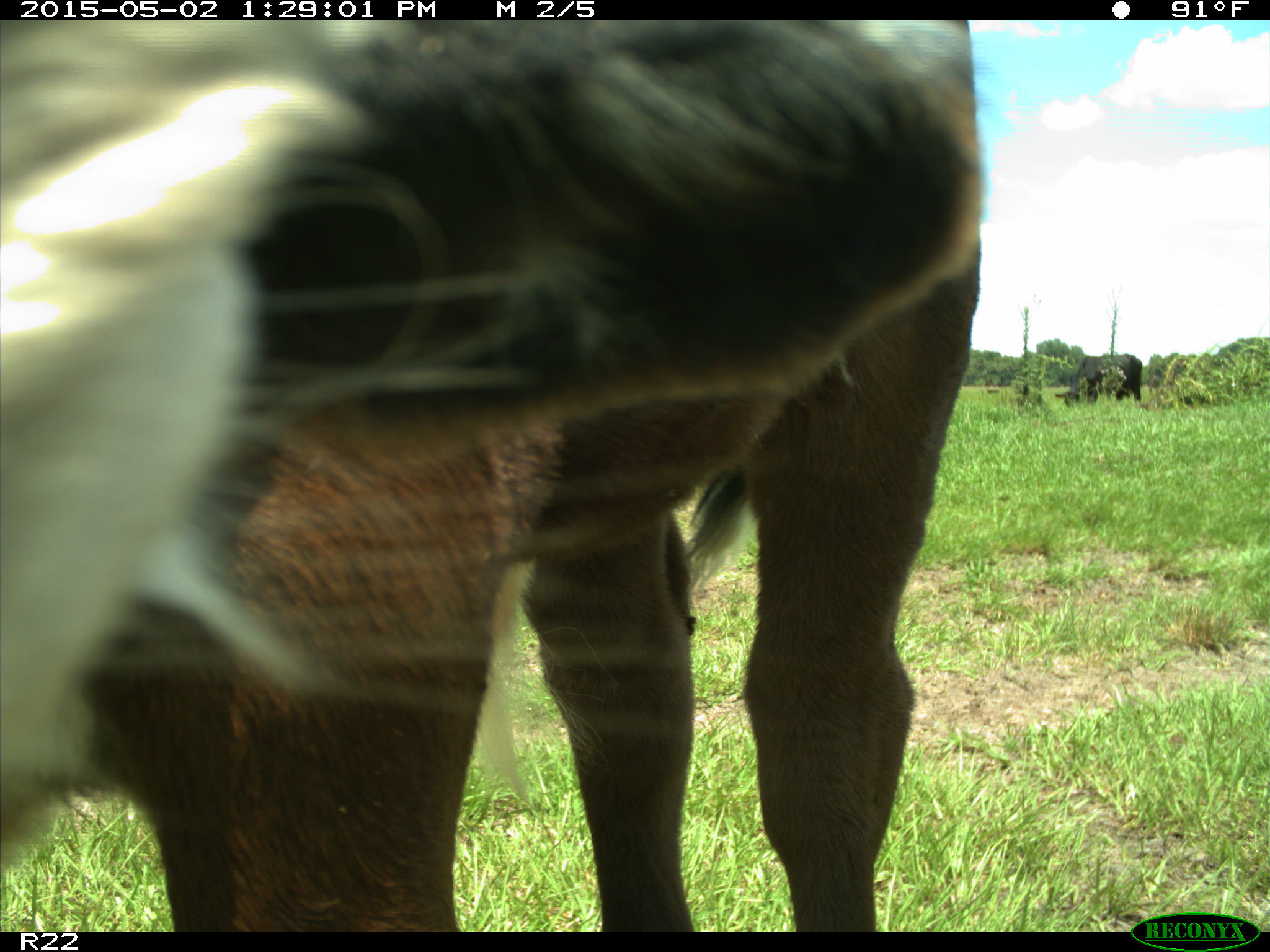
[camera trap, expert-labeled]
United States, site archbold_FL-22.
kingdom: Animalia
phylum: Chordata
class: Mammalia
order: Artiodactyla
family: Bovidae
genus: Bos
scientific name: Bos taurus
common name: domestic cow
Bos taurus (domestic cow).